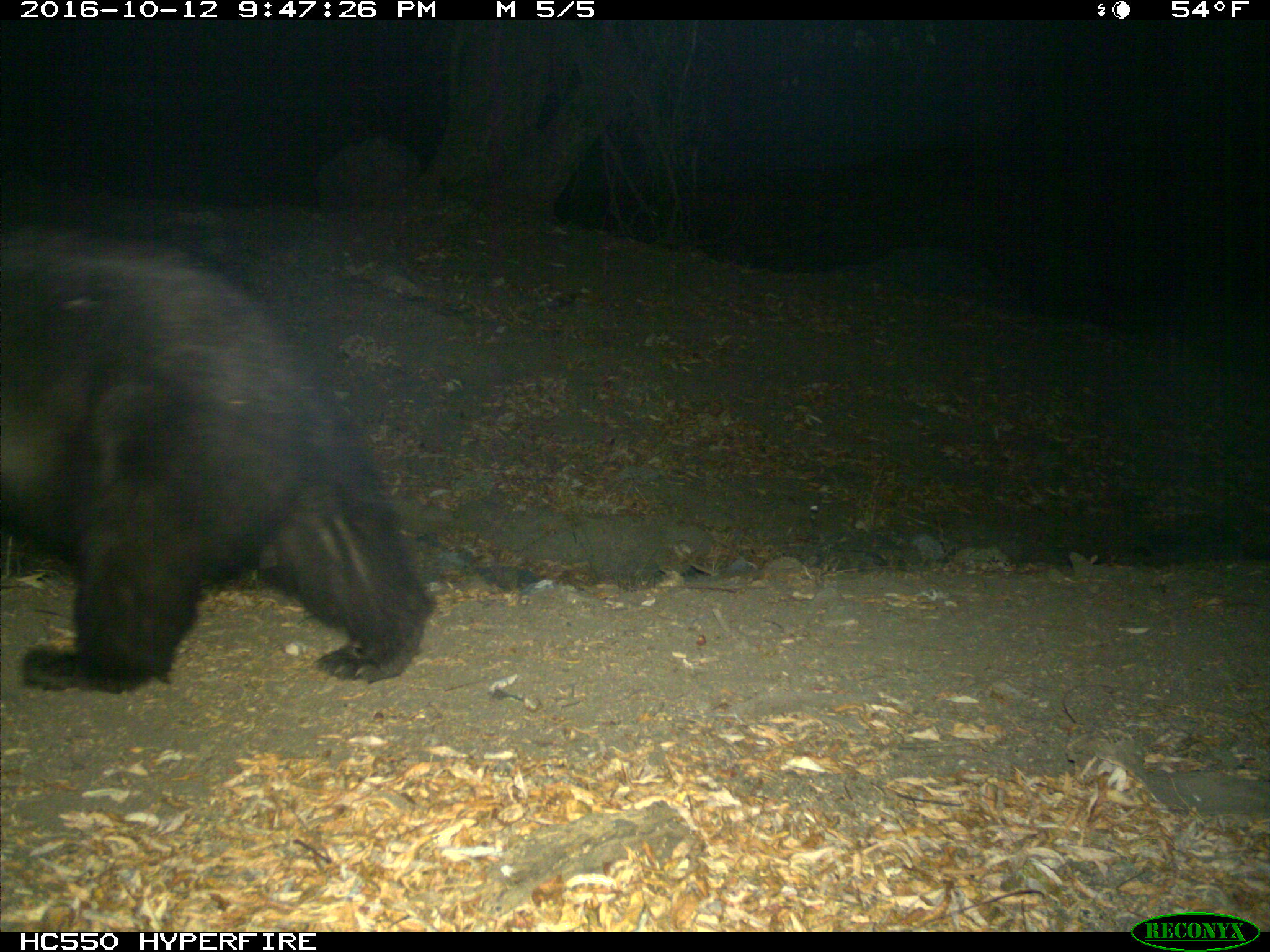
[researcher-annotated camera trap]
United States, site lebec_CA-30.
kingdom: Animalia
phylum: Chordata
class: Mammalia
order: Carnivora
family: Ursidae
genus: Ursus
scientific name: Ursus americanus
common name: american black bear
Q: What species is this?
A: Ursus americanus (american black bear).